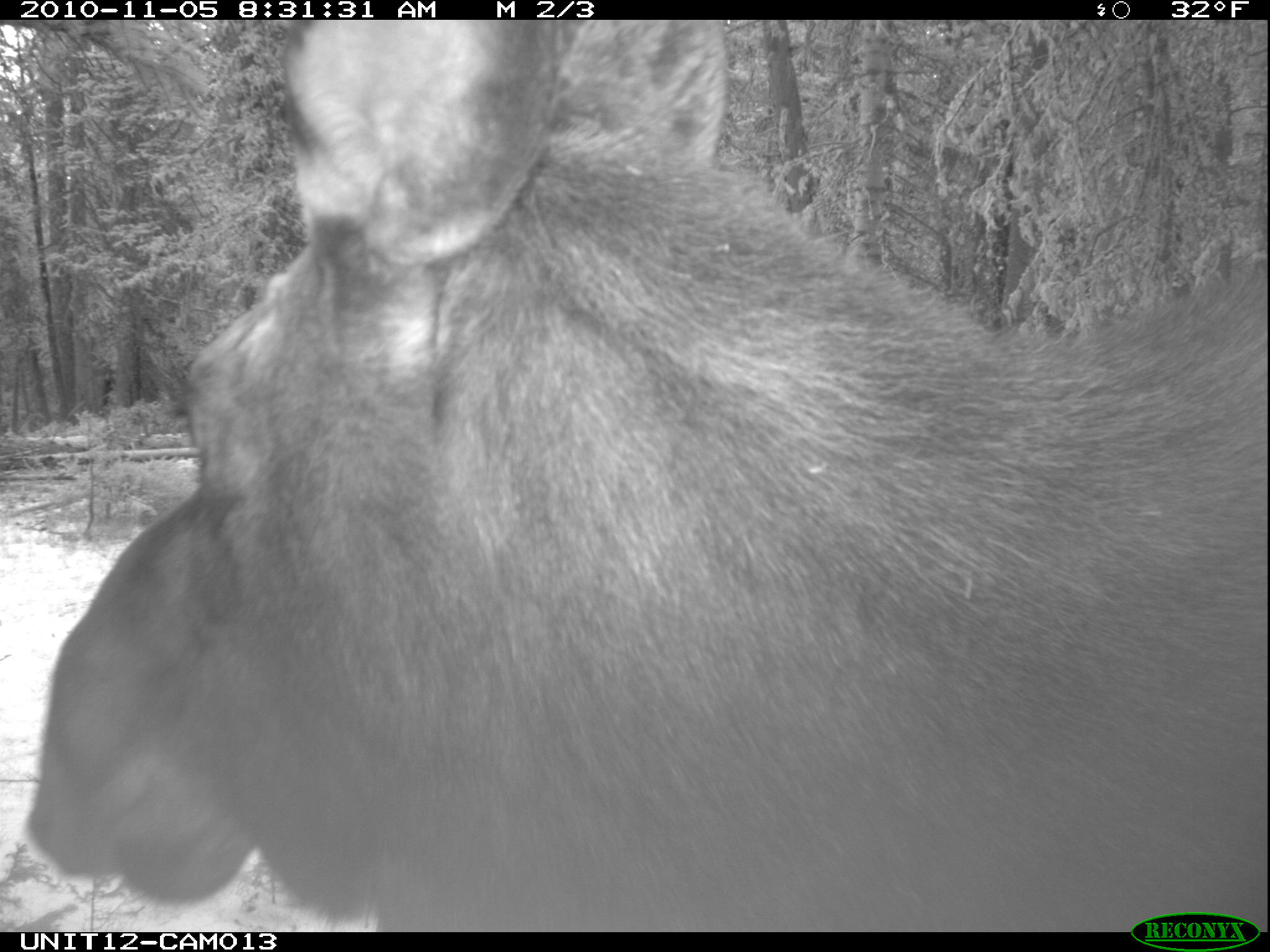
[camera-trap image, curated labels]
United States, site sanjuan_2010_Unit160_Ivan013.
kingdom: Animalia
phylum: Chordata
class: Mammalia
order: Artiodactyla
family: Cervidae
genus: Alces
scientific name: Alces alces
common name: moose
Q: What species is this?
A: Alces alces (moose).